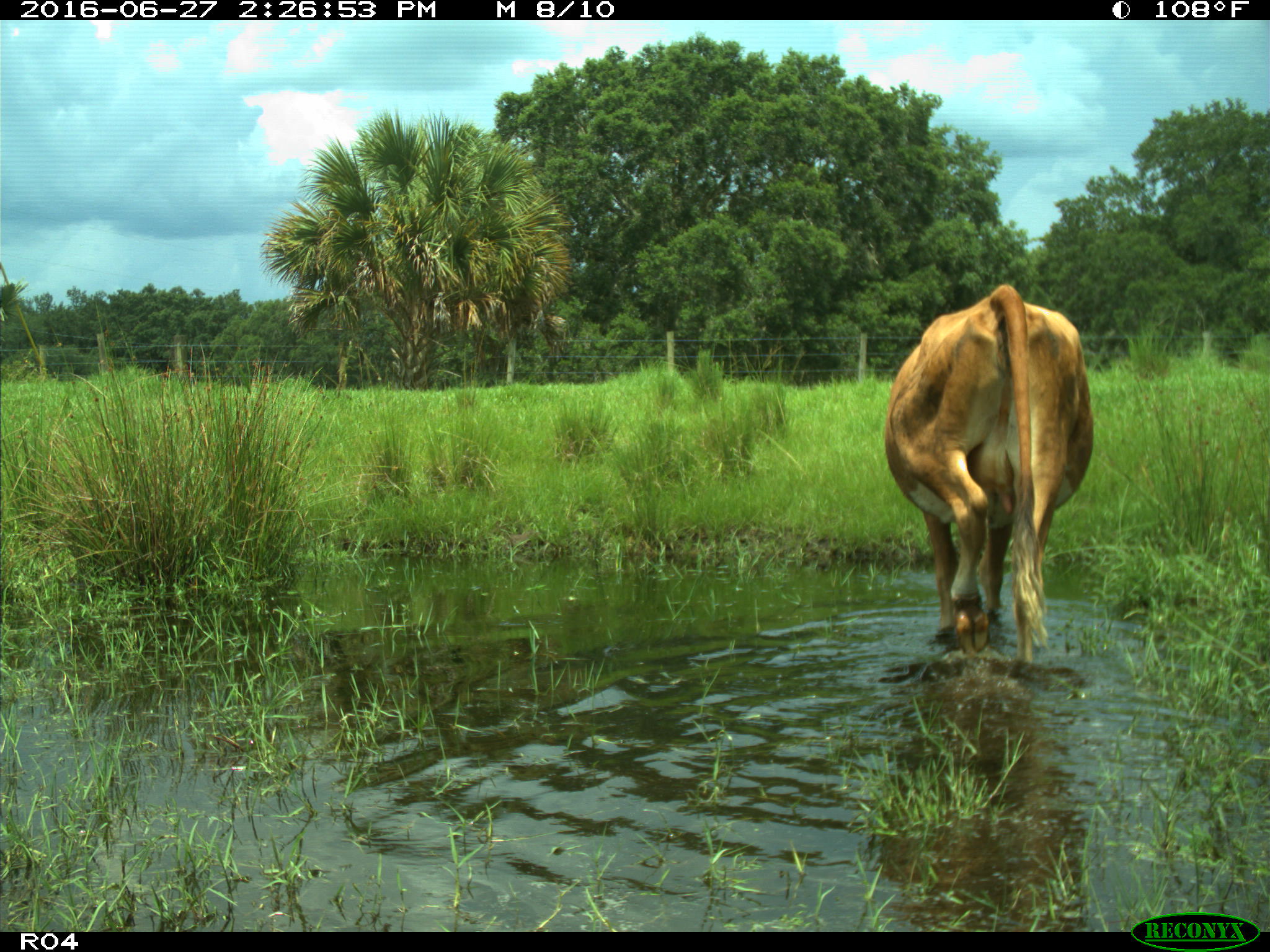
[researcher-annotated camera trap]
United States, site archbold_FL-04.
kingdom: Animalia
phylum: Chordata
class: Mammalia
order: Artiodactyla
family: Bovidae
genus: Bos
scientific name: Bos taurus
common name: domestic cow